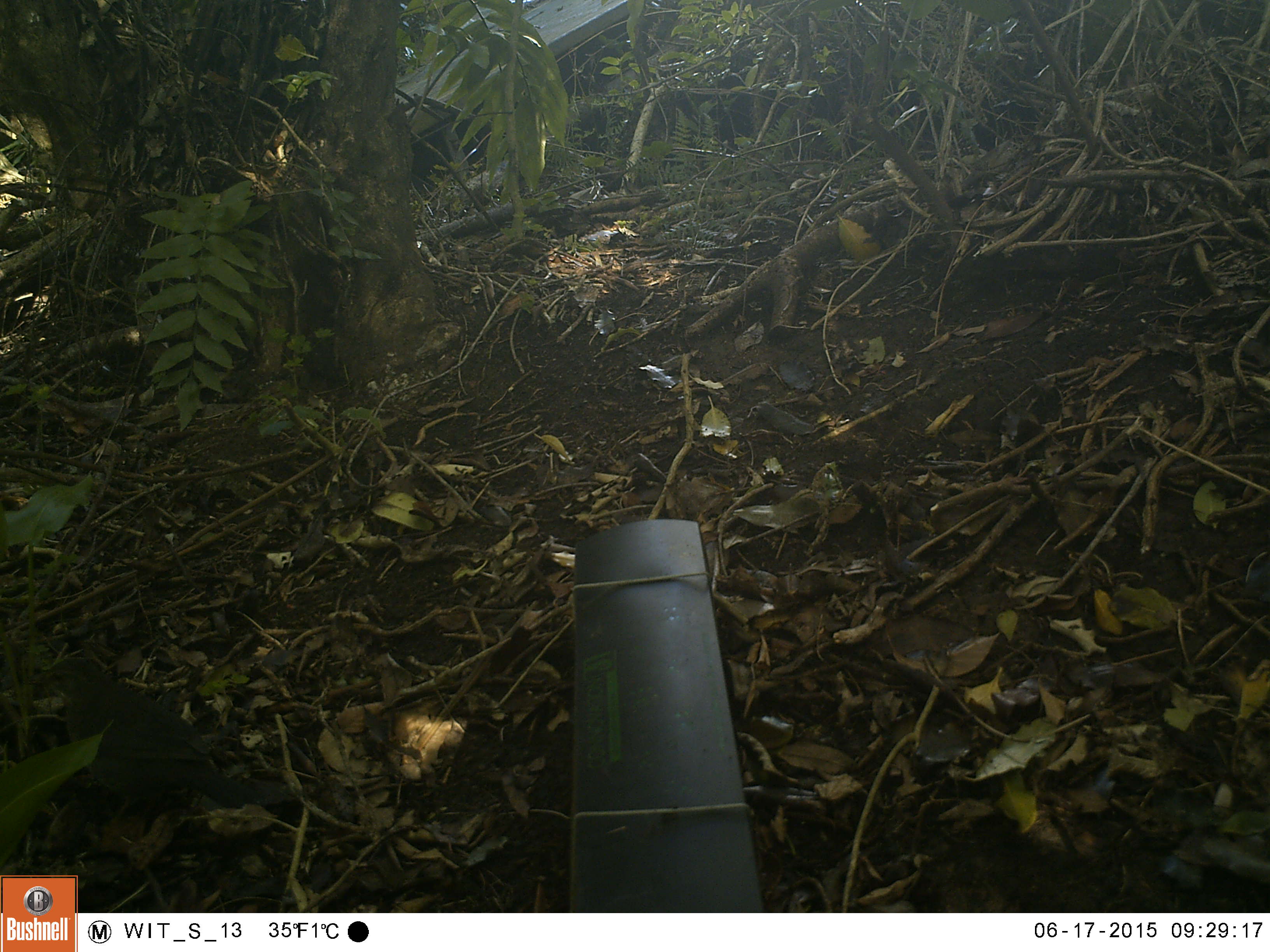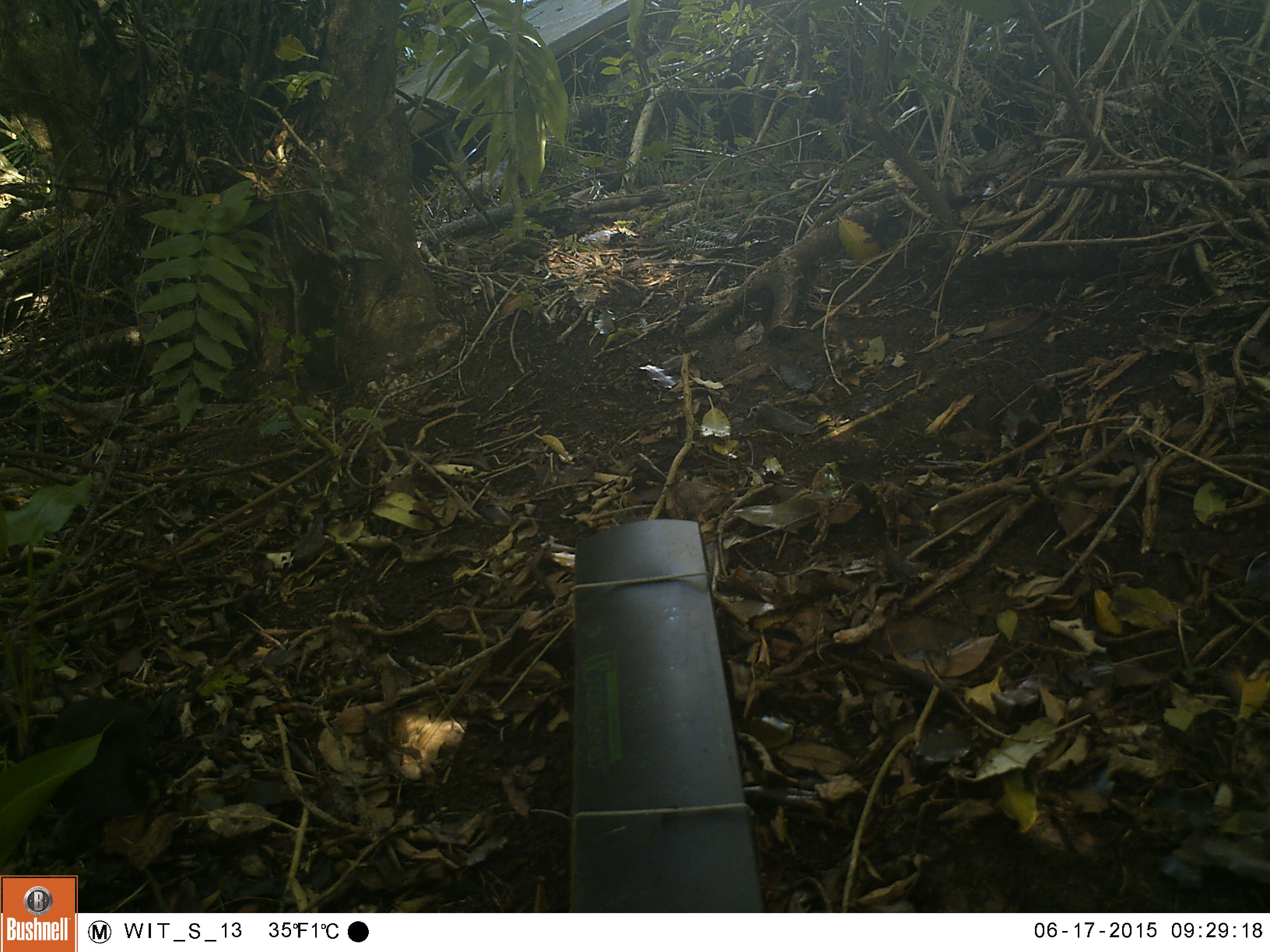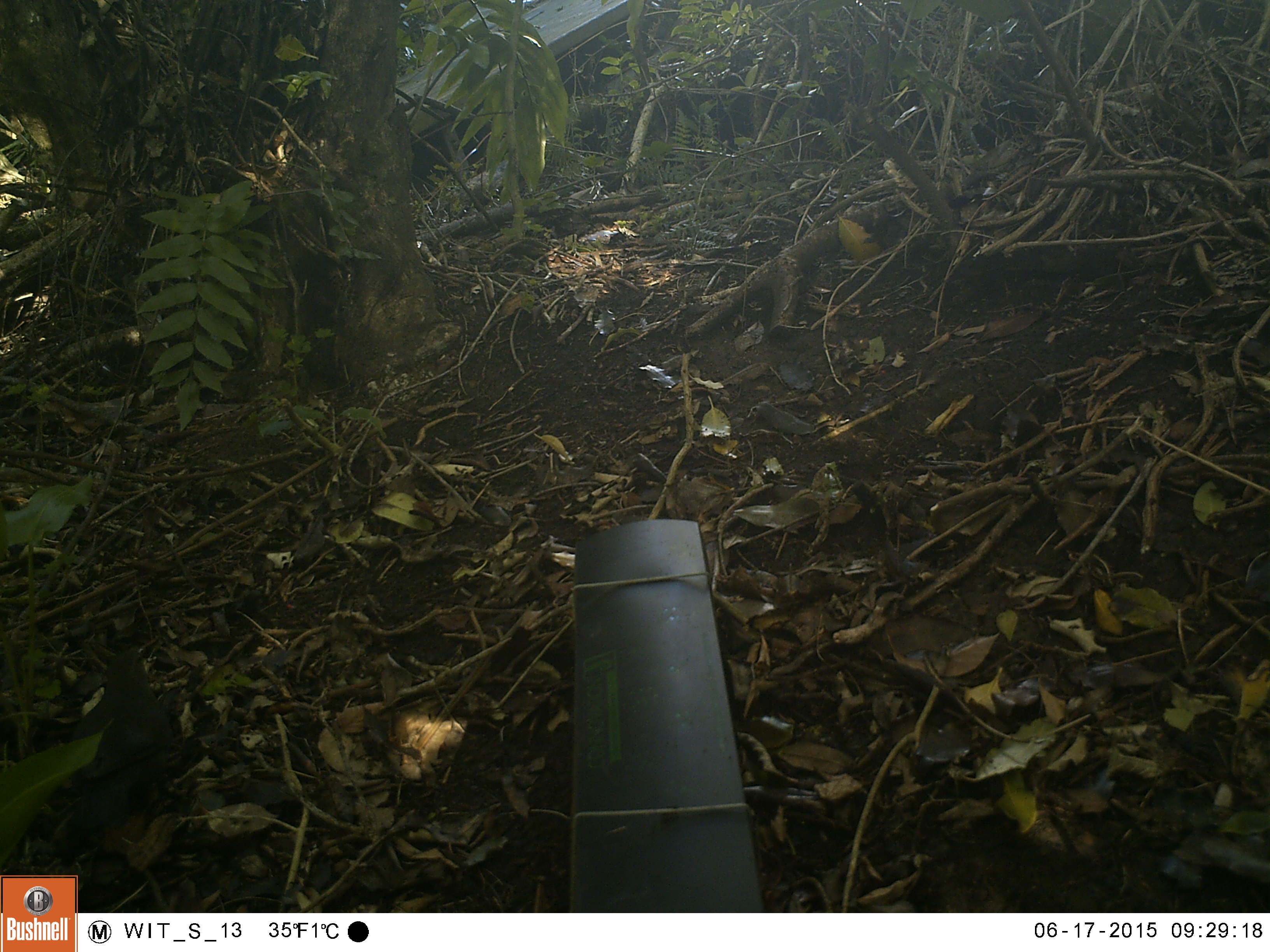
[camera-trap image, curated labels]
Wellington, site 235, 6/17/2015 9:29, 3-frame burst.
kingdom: Animalia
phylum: Chordata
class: Aves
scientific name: Aves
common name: bird